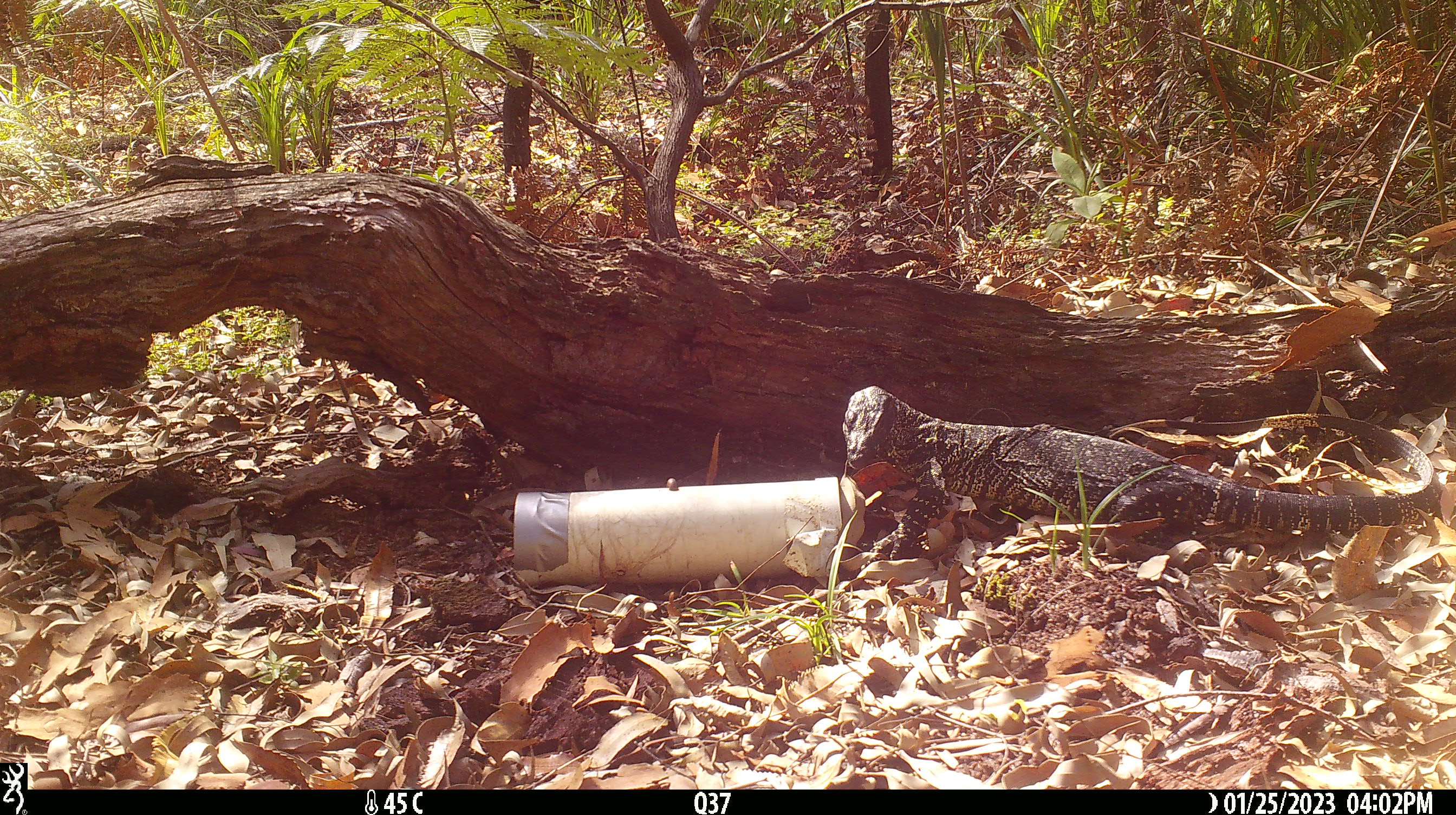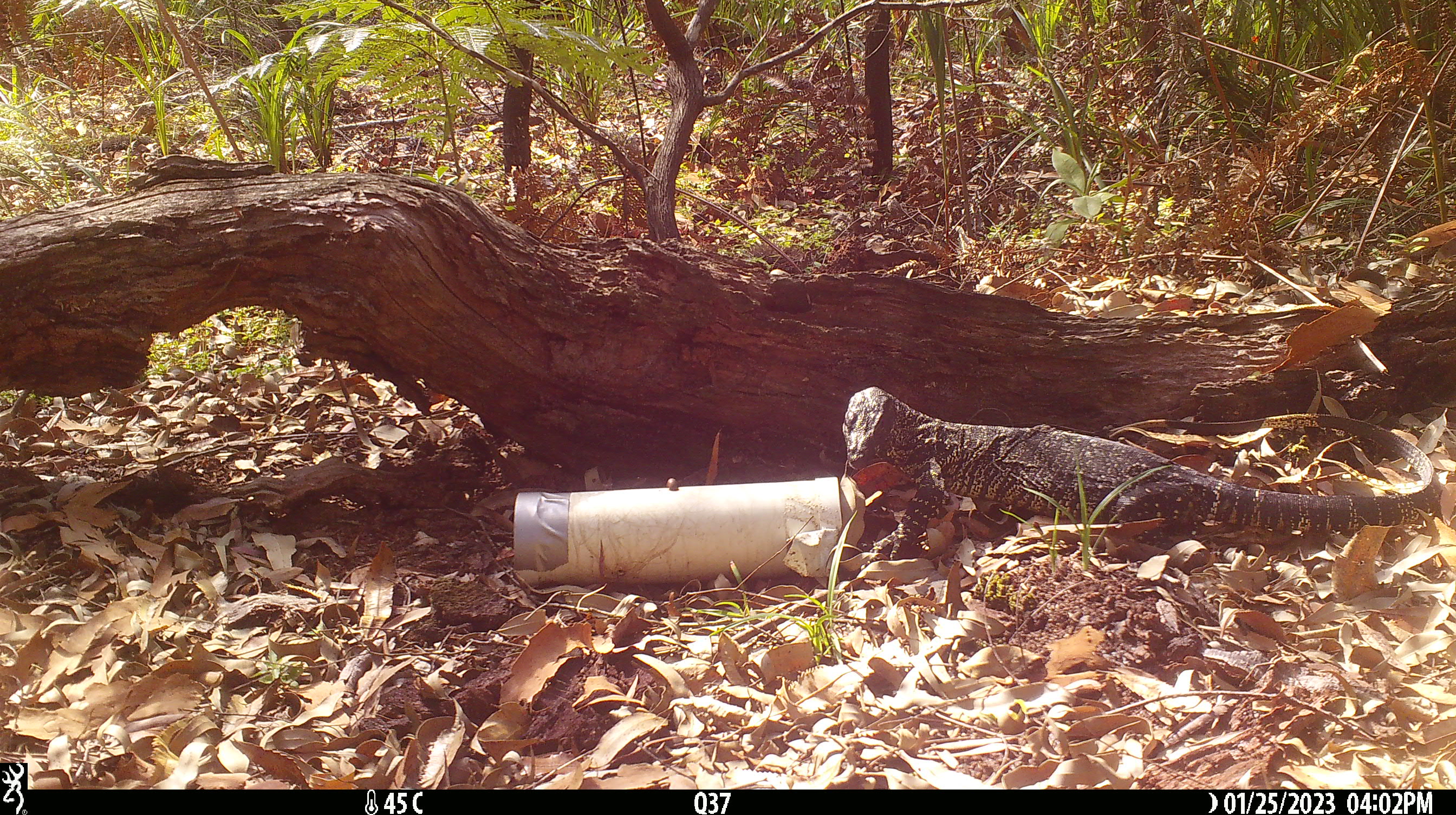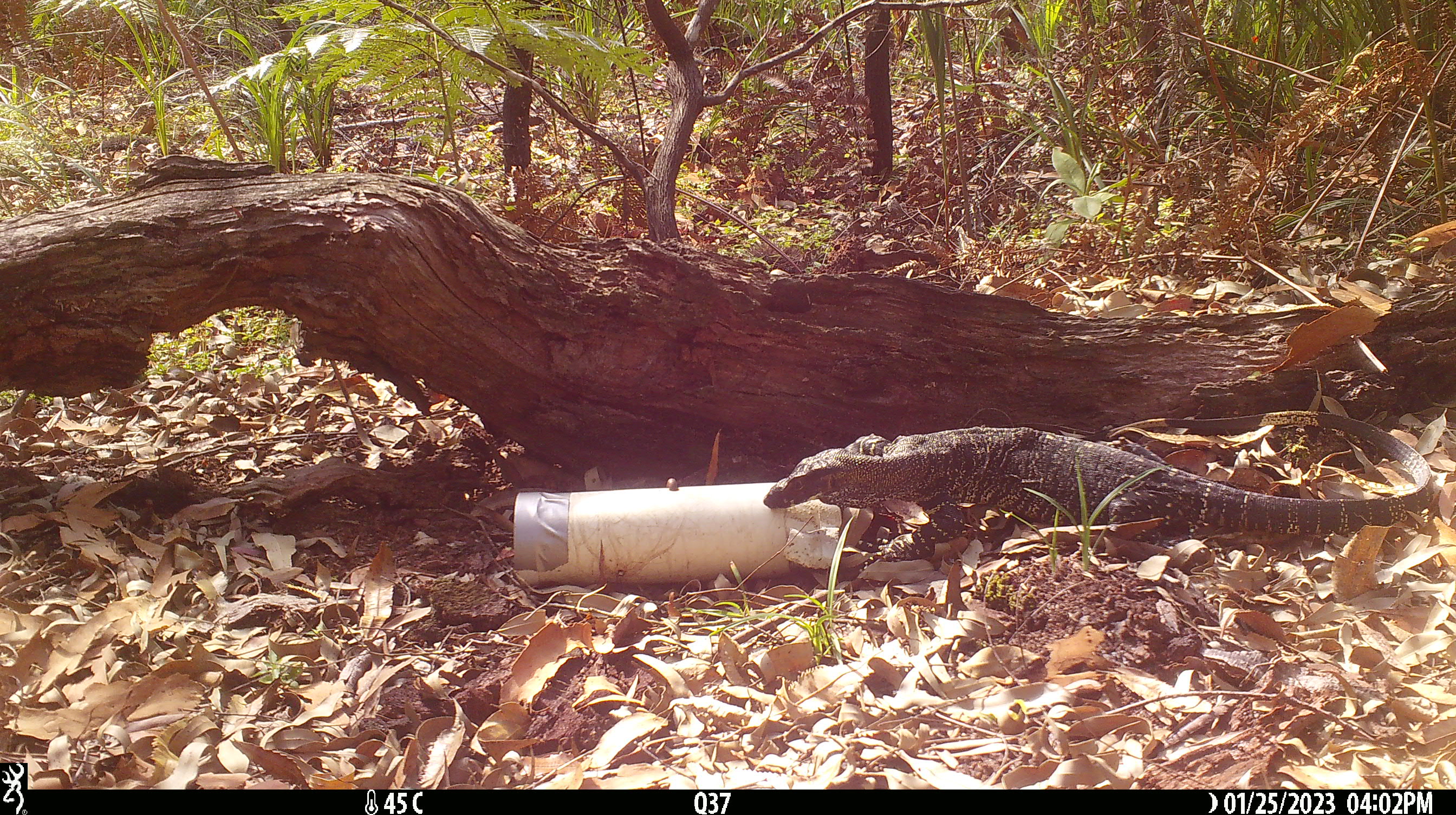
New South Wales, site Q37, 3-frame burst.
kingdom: Animalia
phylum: Chordata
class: Reptilia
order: Squamata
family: Varanidae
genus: Varanus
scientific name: Varanus varius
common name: lace monitor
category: goanna